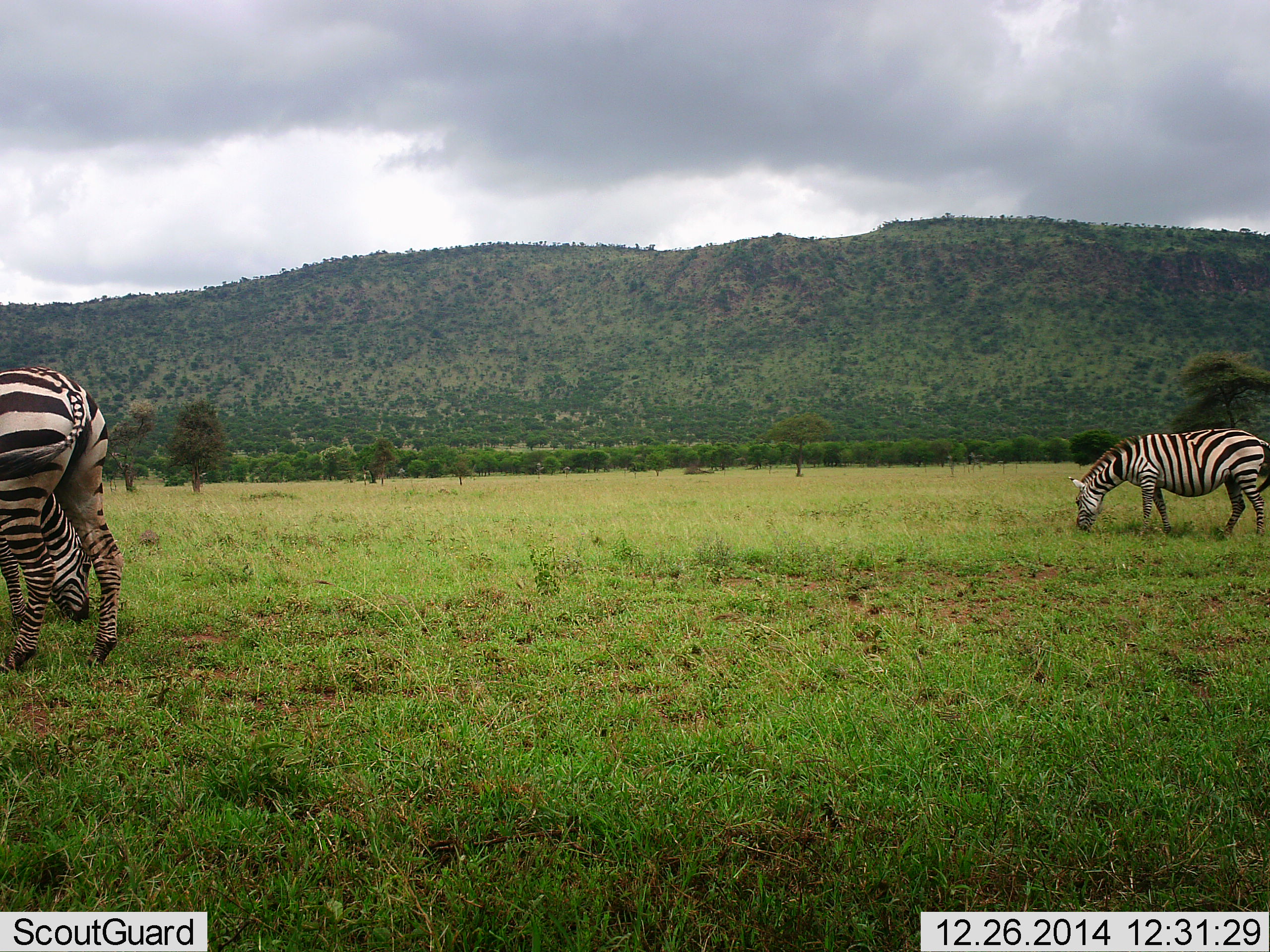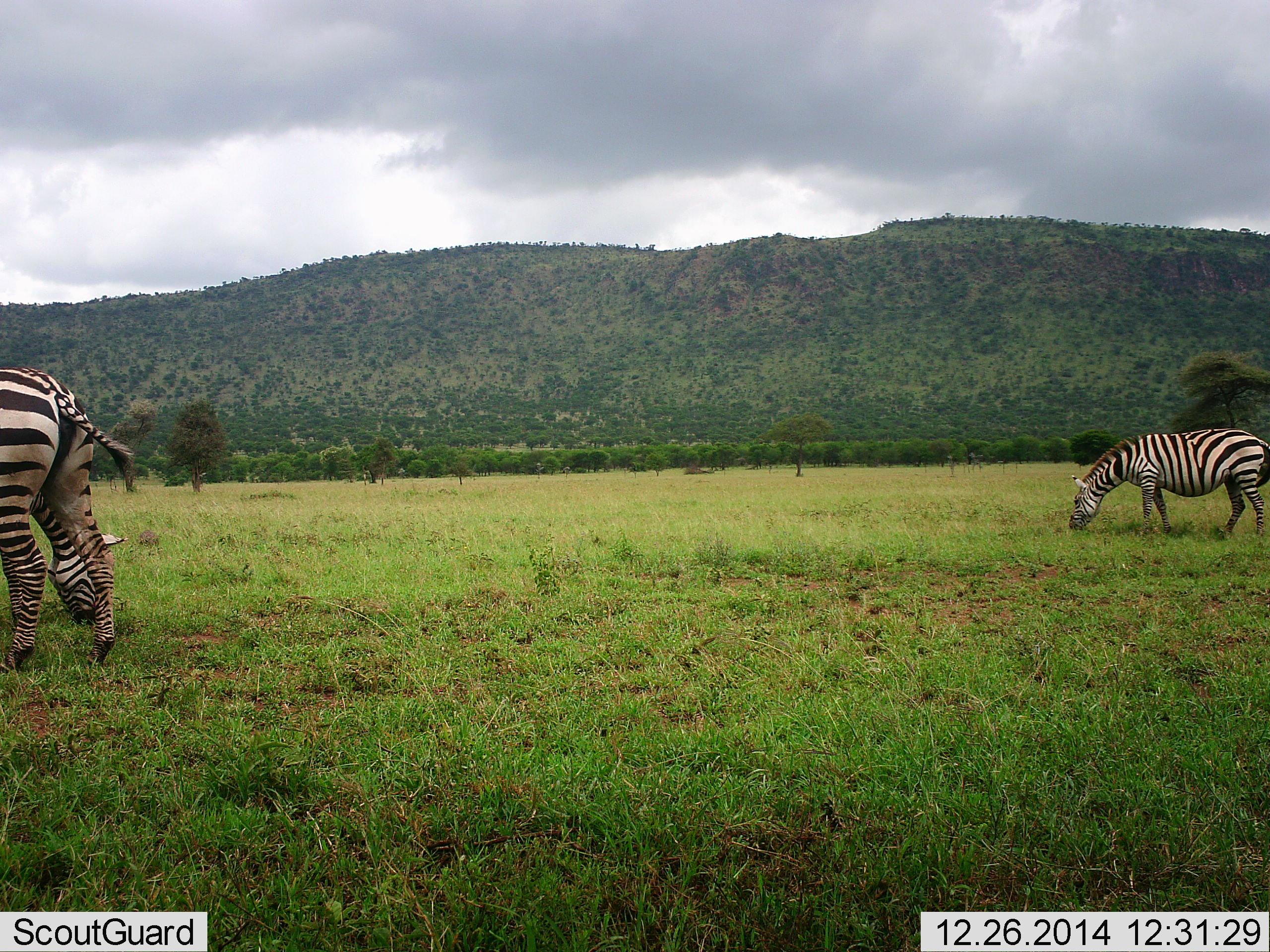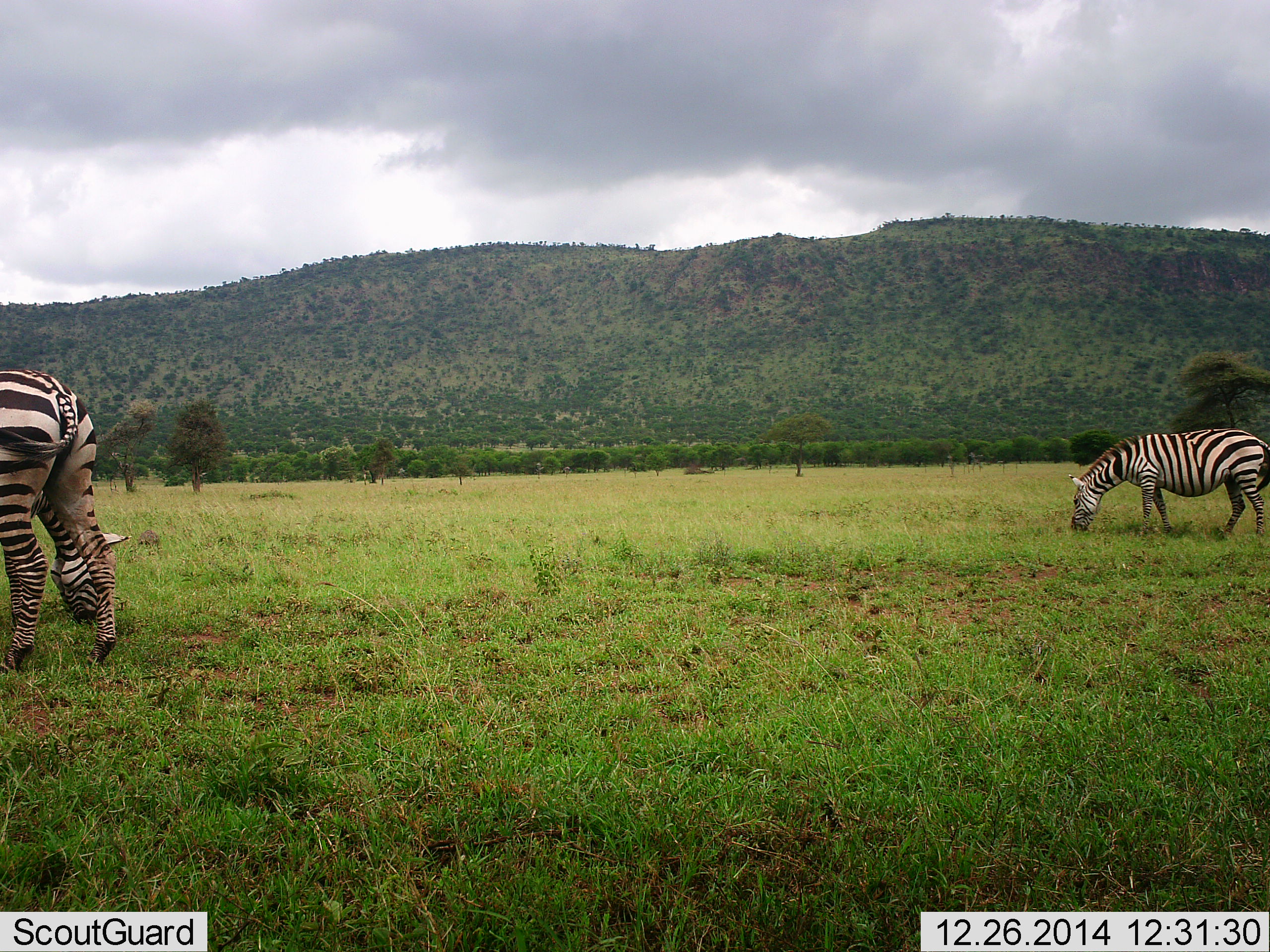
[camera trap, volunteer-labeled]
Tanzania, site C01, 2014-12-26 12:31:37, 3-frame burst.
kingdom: Animalia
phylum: Chordata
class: Mammalia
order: Perissodactyla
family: Equidae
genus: Equus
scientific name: Equus quagga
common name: plains zebra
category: zebra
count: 3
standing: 50%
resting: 0%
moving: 0%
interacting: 0%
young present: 0%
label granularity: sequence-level